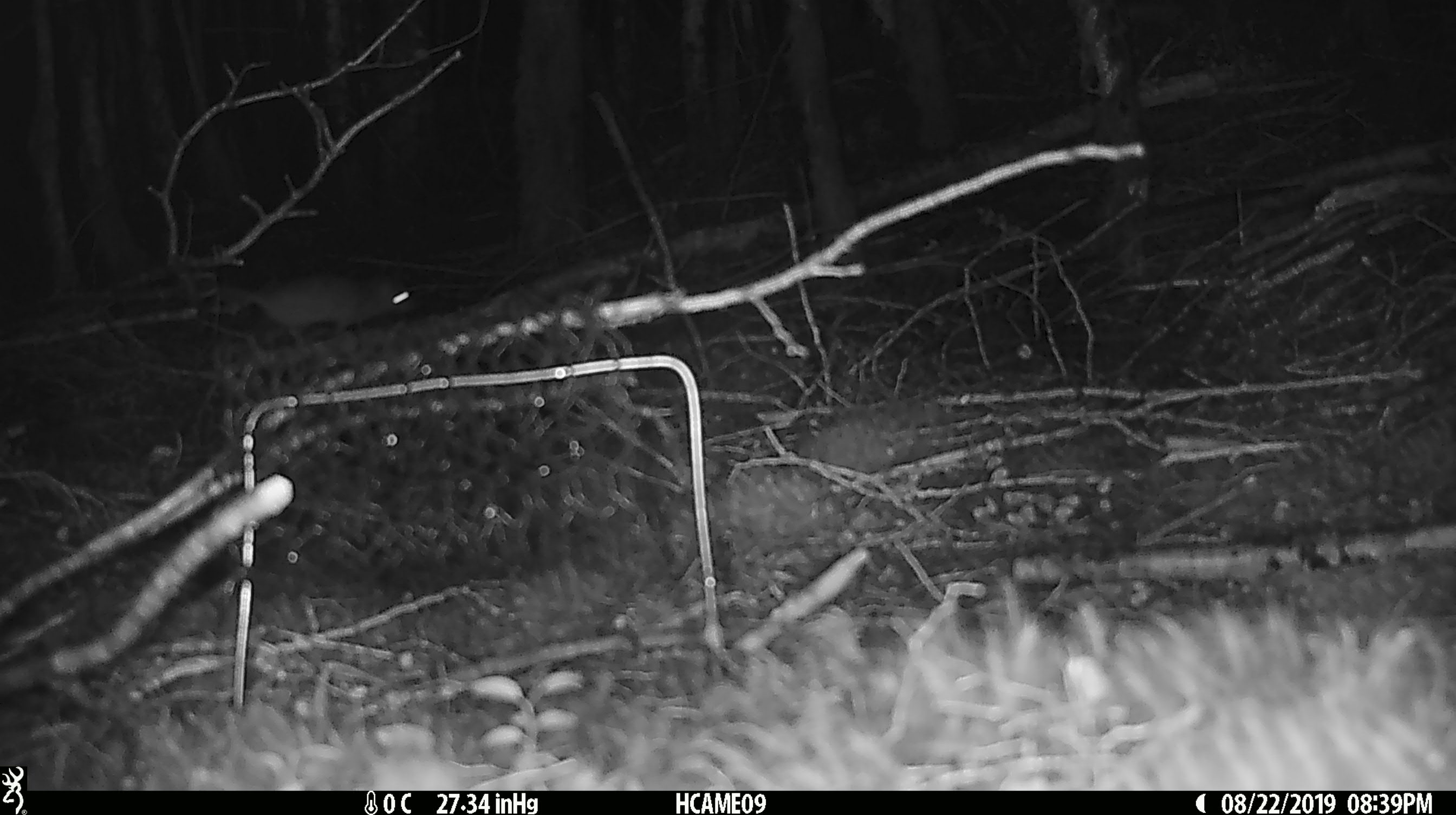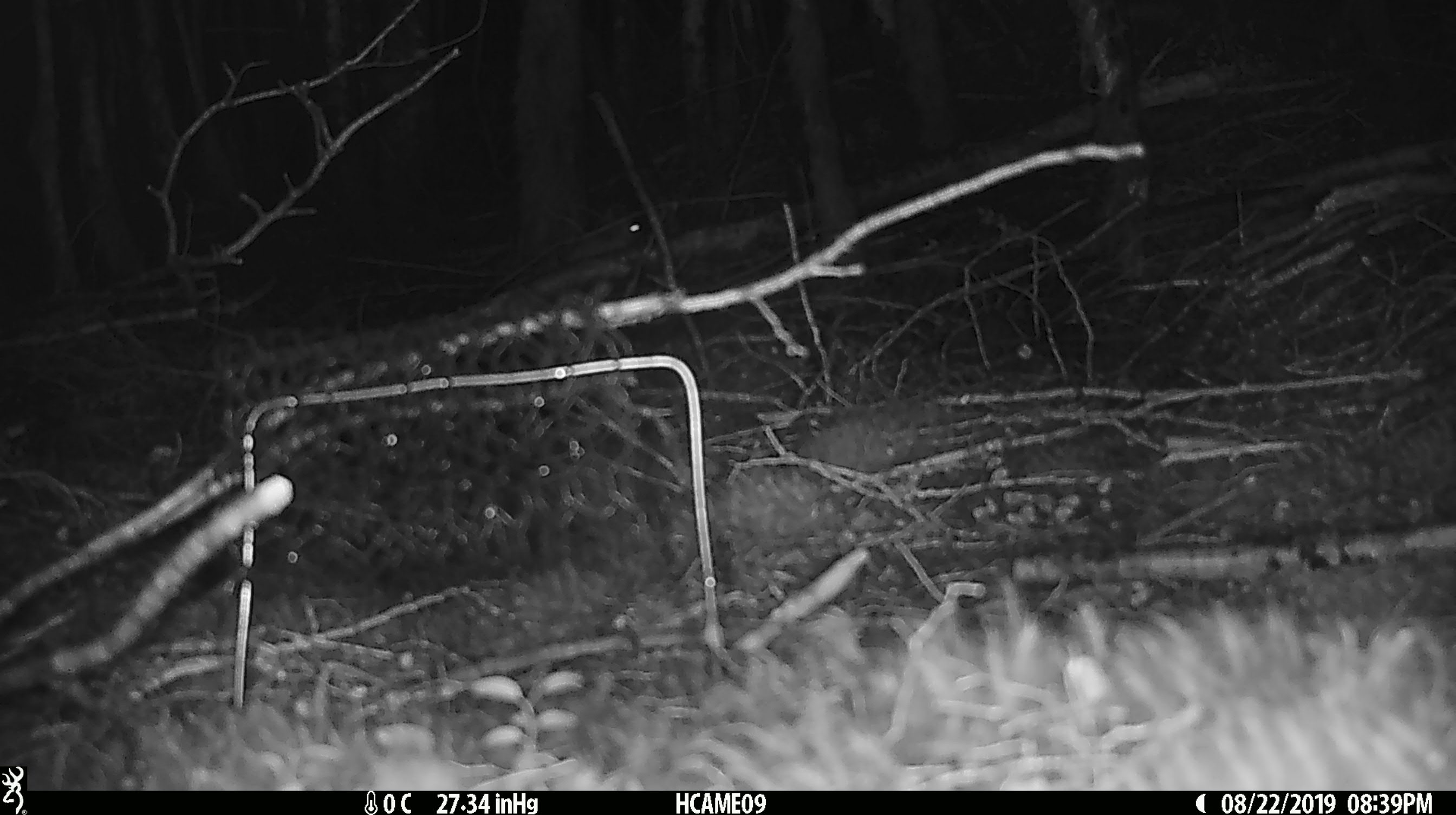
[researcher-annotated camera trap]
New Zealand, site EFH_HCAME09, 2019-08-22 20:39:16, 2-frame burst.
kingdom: Animalia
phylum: Chordata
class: Mammalia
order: Rodentia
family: Muridae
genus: Rattus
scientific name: Rattus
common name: rat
Rat (Rattus).